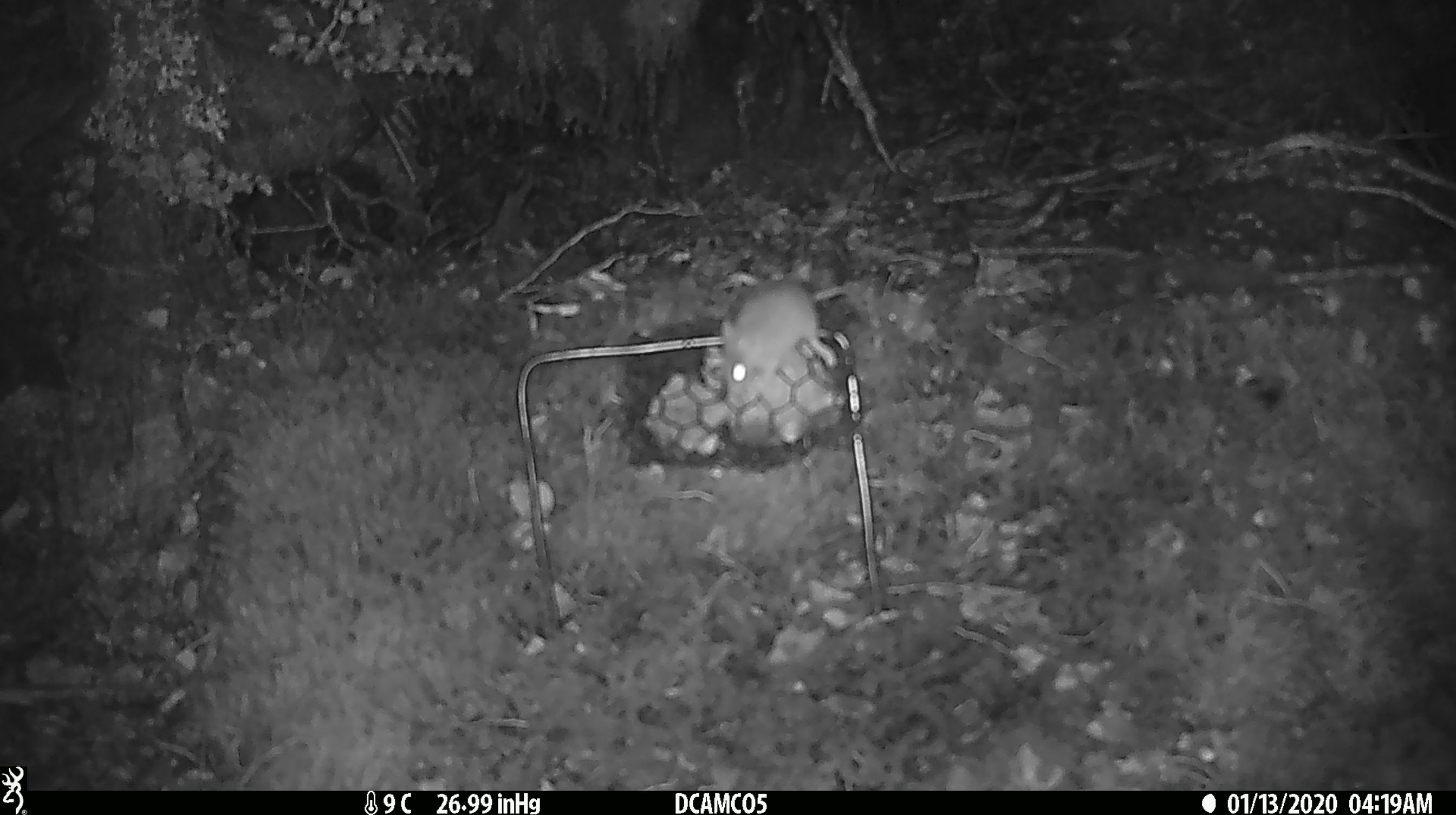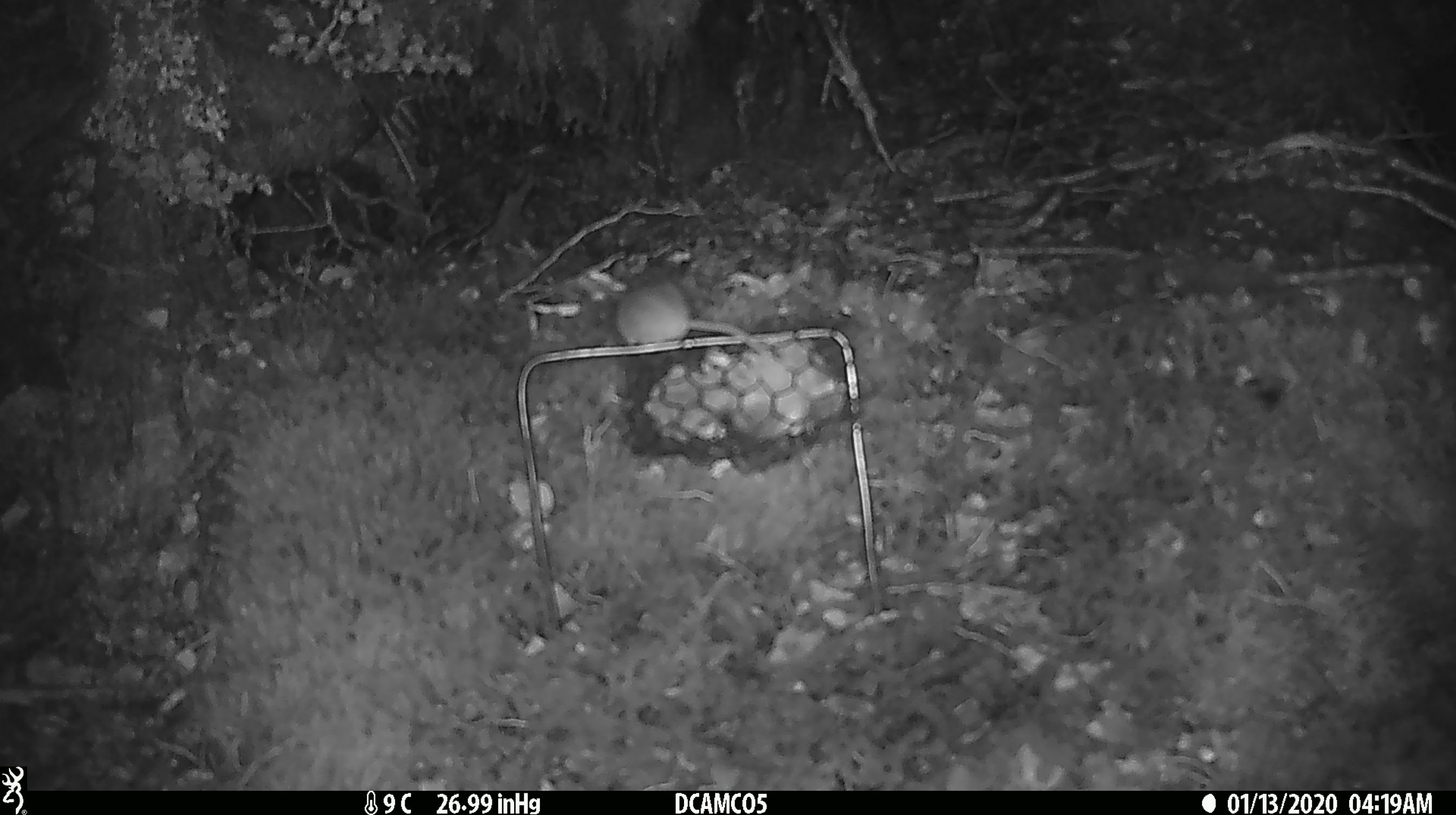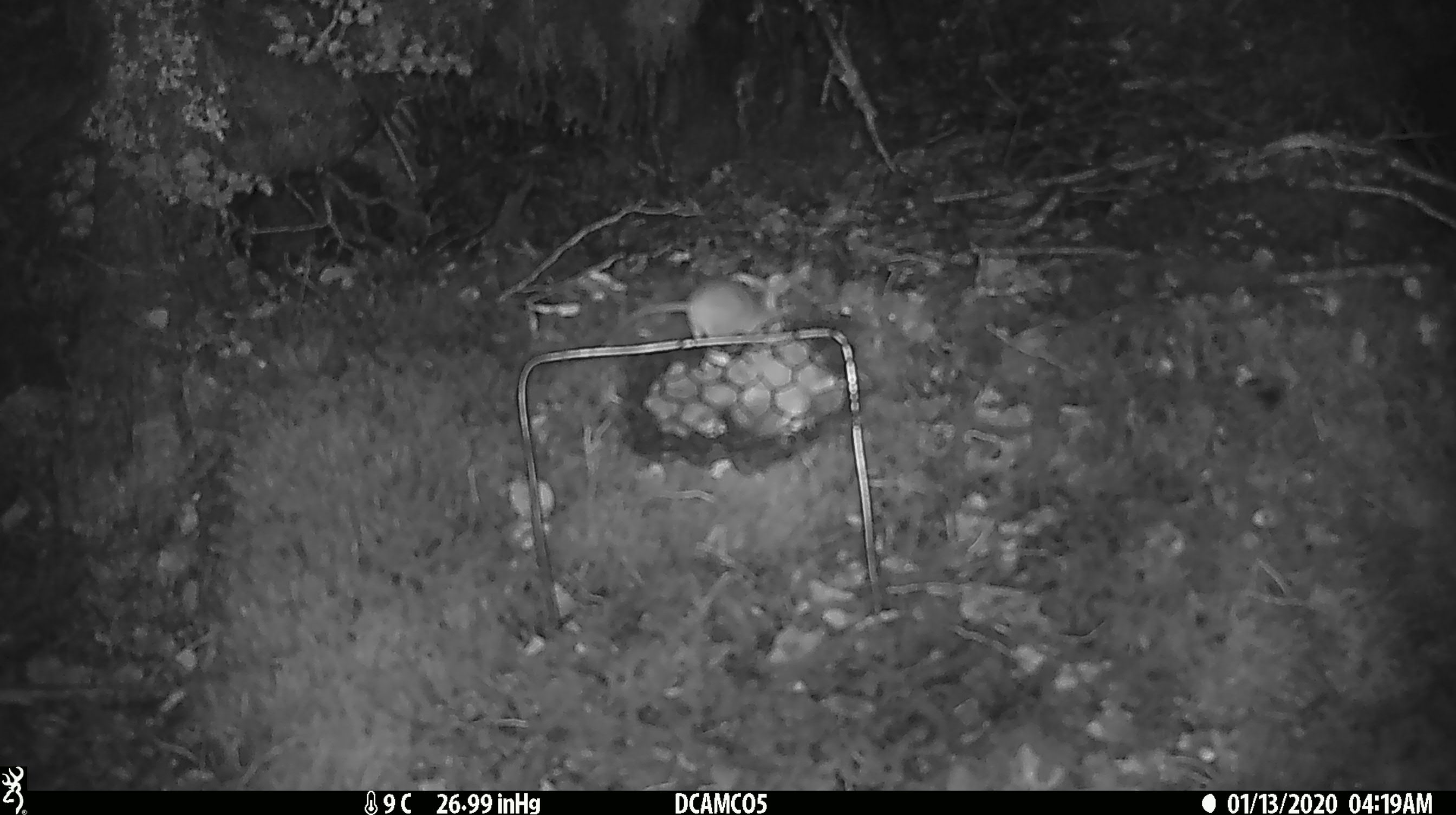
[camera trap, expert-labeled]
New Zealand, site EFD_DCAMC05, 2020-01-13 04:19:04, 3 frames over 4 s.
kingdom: Animalia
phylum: Chordata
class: Mammalia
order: Rodentia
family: Muridae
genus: Mus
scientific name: Mus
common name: mouse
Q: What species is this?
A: Mouse (Mus).